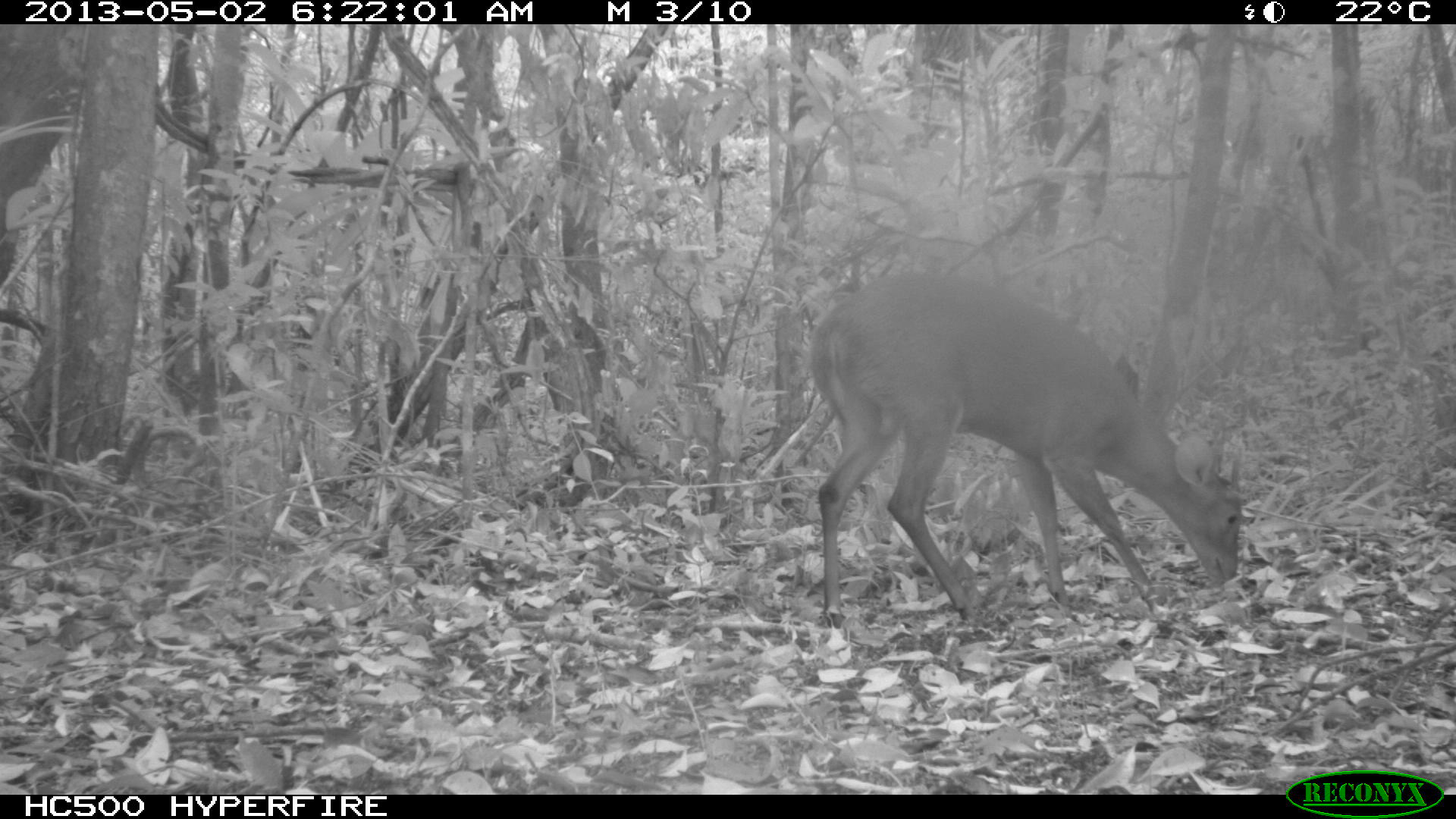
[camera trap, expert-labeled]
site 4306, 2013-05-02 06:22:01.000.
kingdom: Animalia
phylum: Chordata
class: Mammalia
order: Artiodactyla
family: Cervidae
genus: Mazama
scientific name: Mazama temama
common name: central american red brocket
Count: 1.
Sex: male.